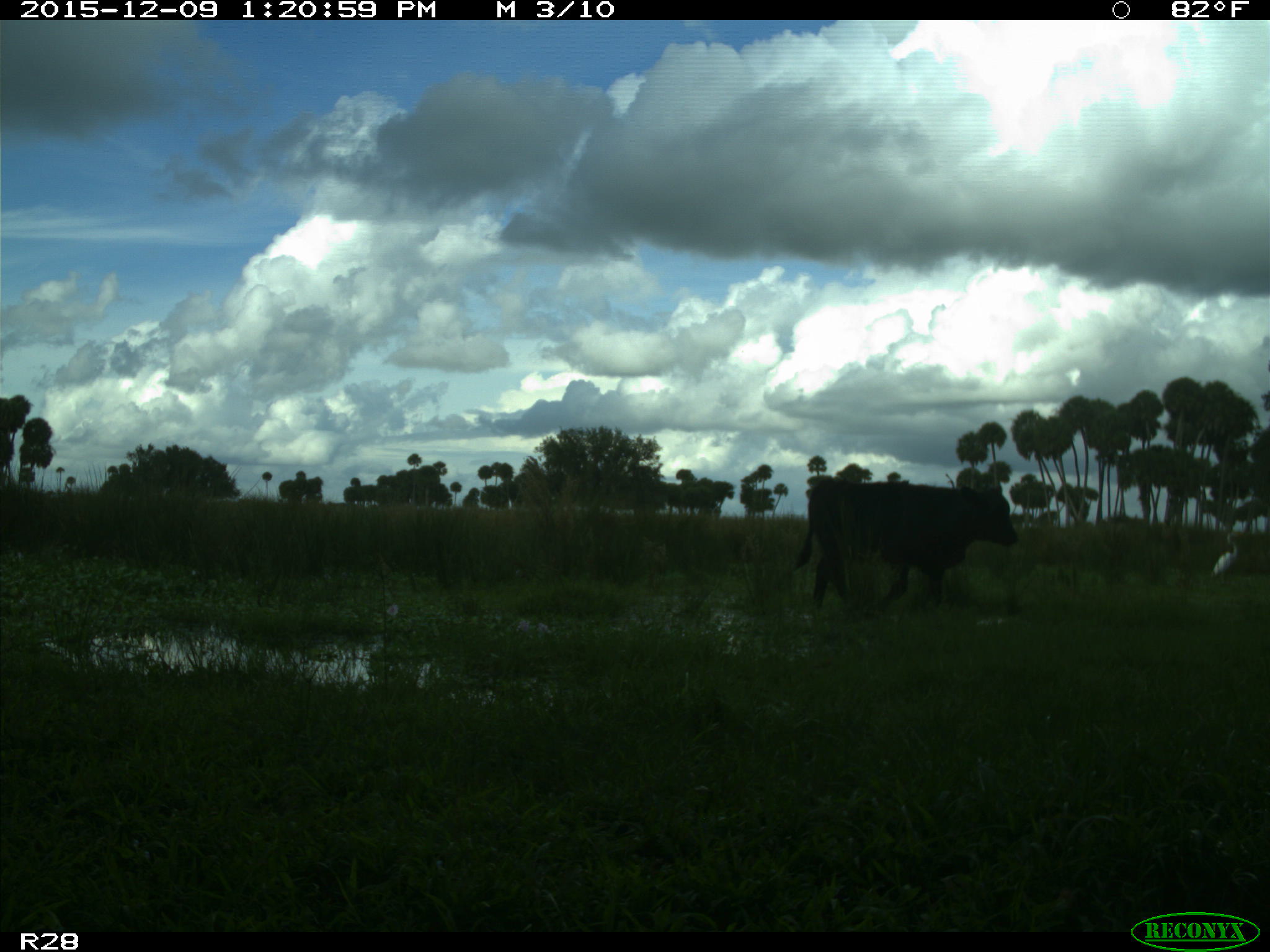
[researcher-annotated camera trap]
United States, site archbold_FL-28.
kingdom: Animalia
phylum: Chordata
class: Mammalia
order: Artiodactyla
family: Bovidae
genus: Bos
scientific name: Bos taurus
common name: domestic cow